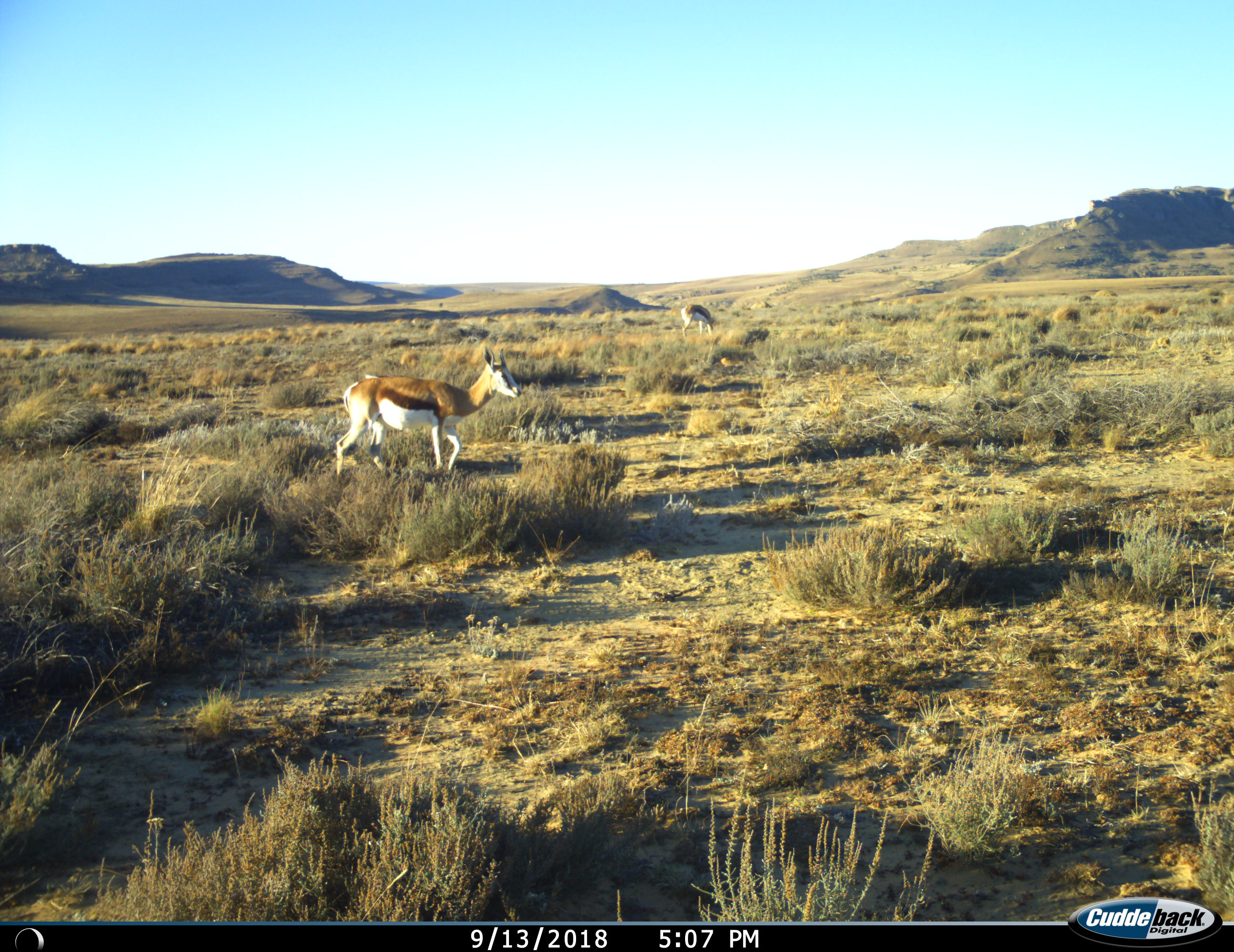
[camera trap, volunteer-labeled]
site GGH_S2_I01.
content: unidentified animal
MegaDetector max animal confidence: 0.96